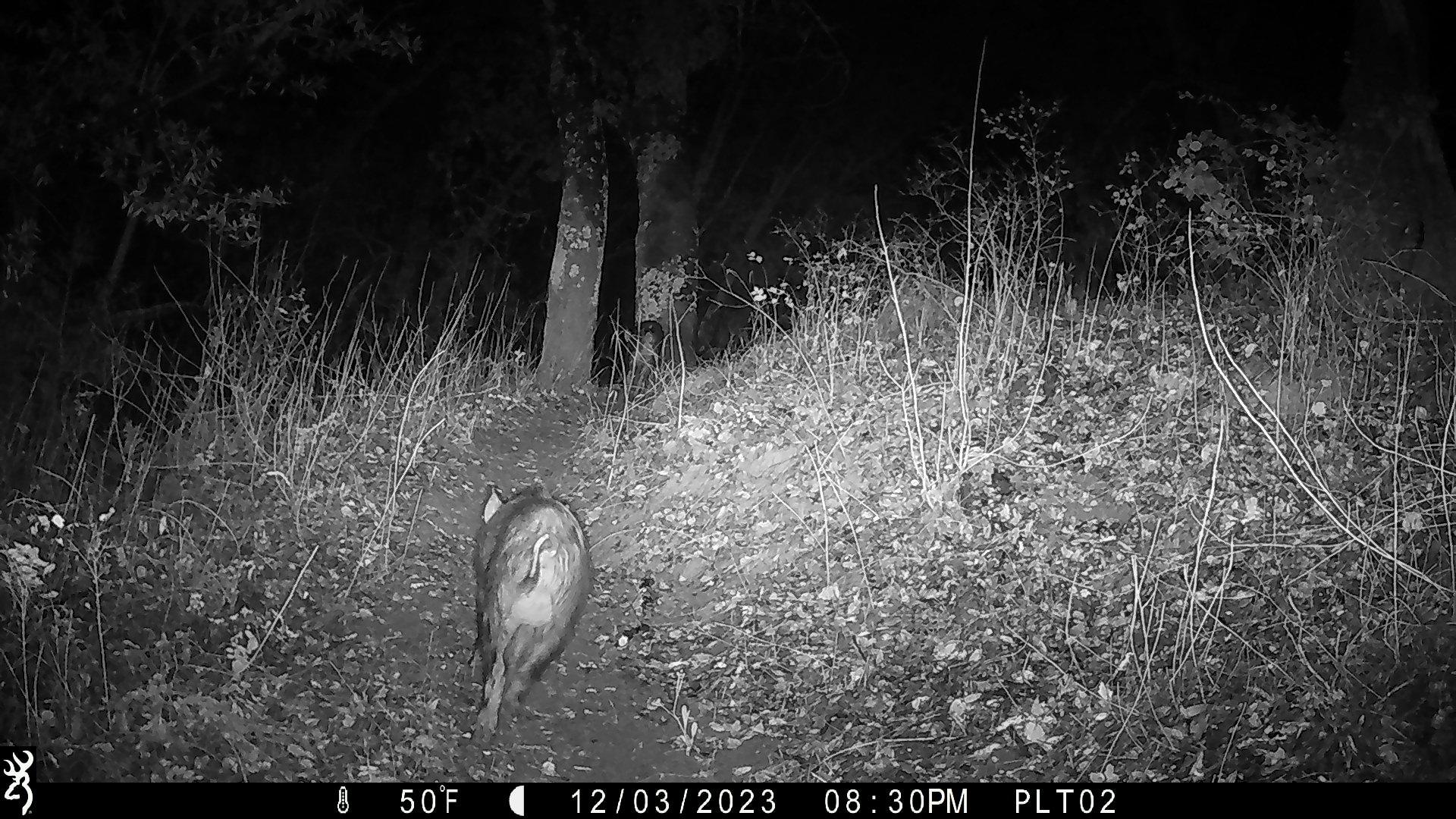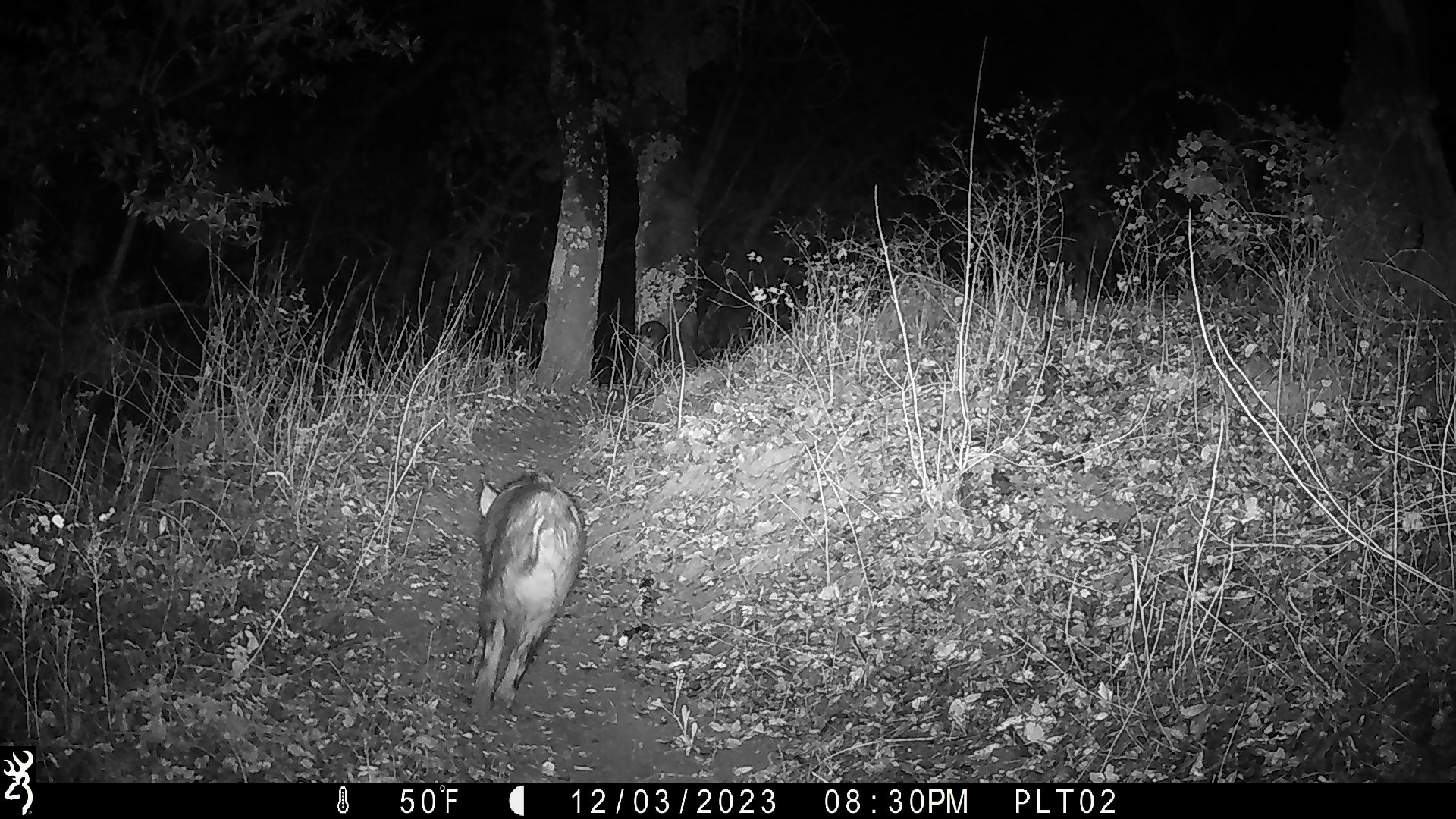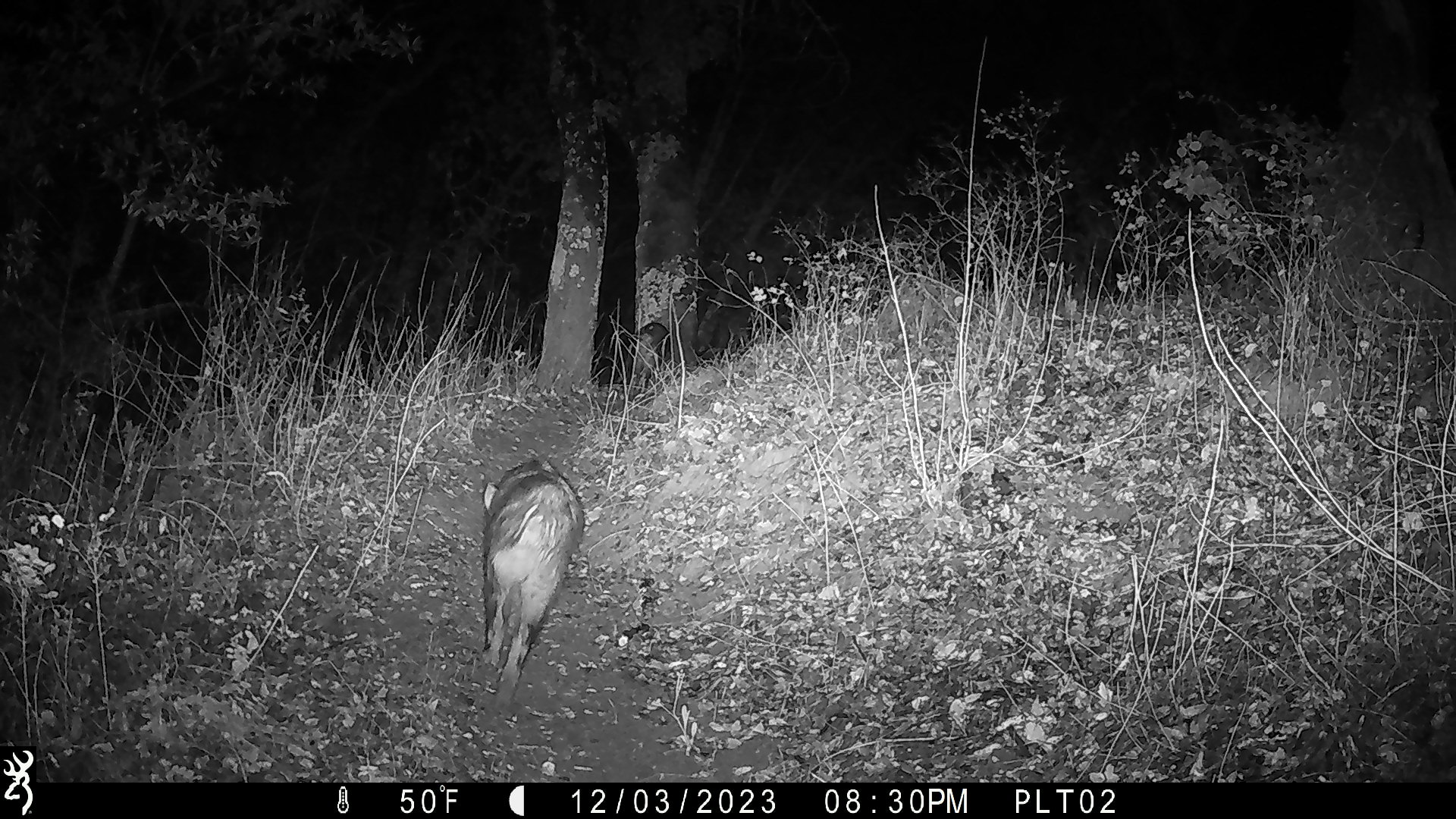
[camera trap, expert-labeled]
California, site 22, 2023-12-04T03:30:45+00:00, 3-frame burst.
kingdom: Animalia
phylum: Chordata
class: Mammalia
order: Artiodactyla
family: Suidae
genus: Sus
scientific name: Sus scrofa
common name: wild boar